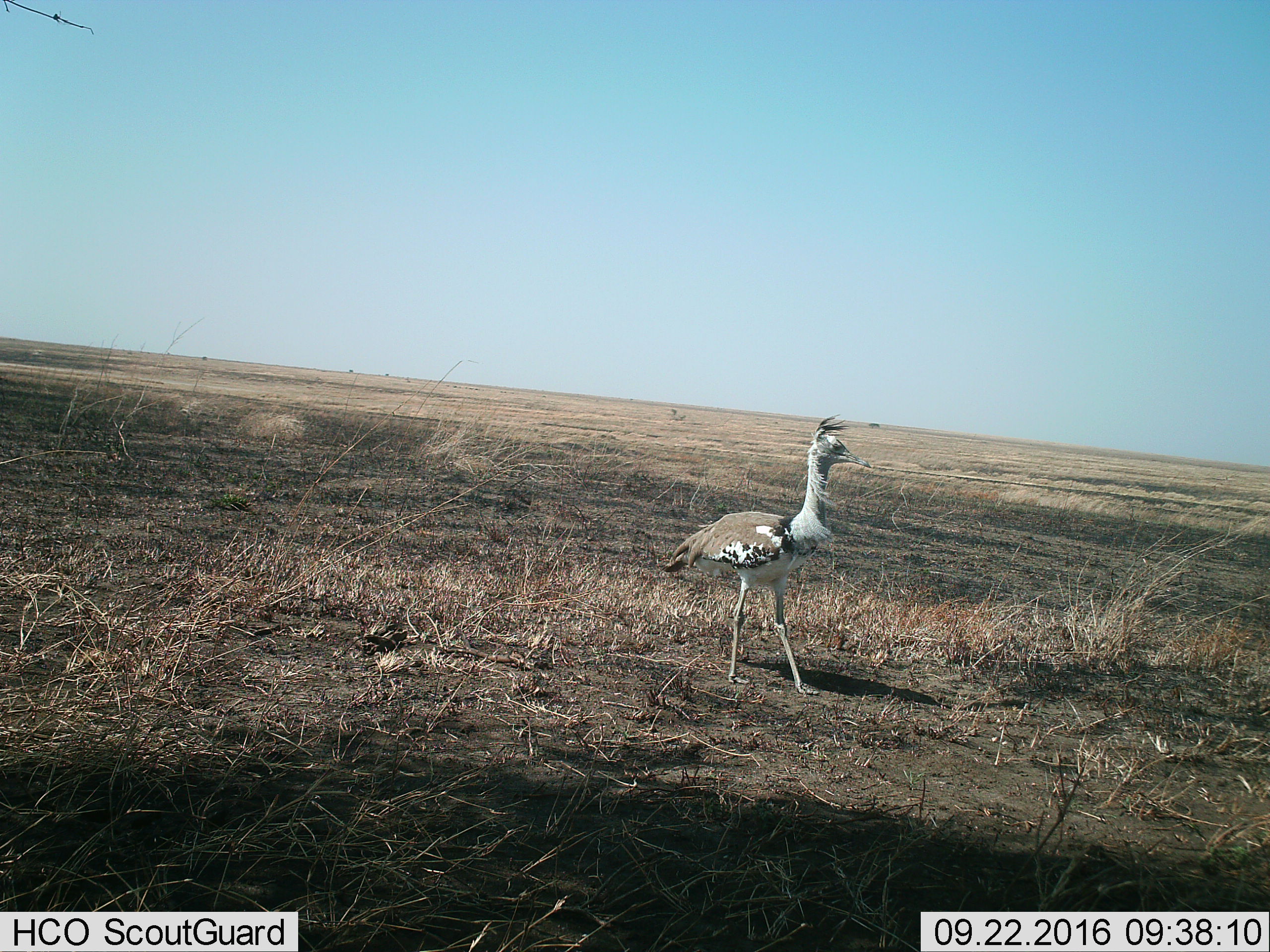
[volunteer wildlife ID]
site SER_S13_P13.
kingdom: Animalia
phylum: Chordata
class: Aves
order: Otidiformes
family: Otididae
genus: Ardeotis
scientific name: Ardeotis kori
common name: kori bustard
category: bustardkori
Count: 1.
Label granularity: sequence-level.